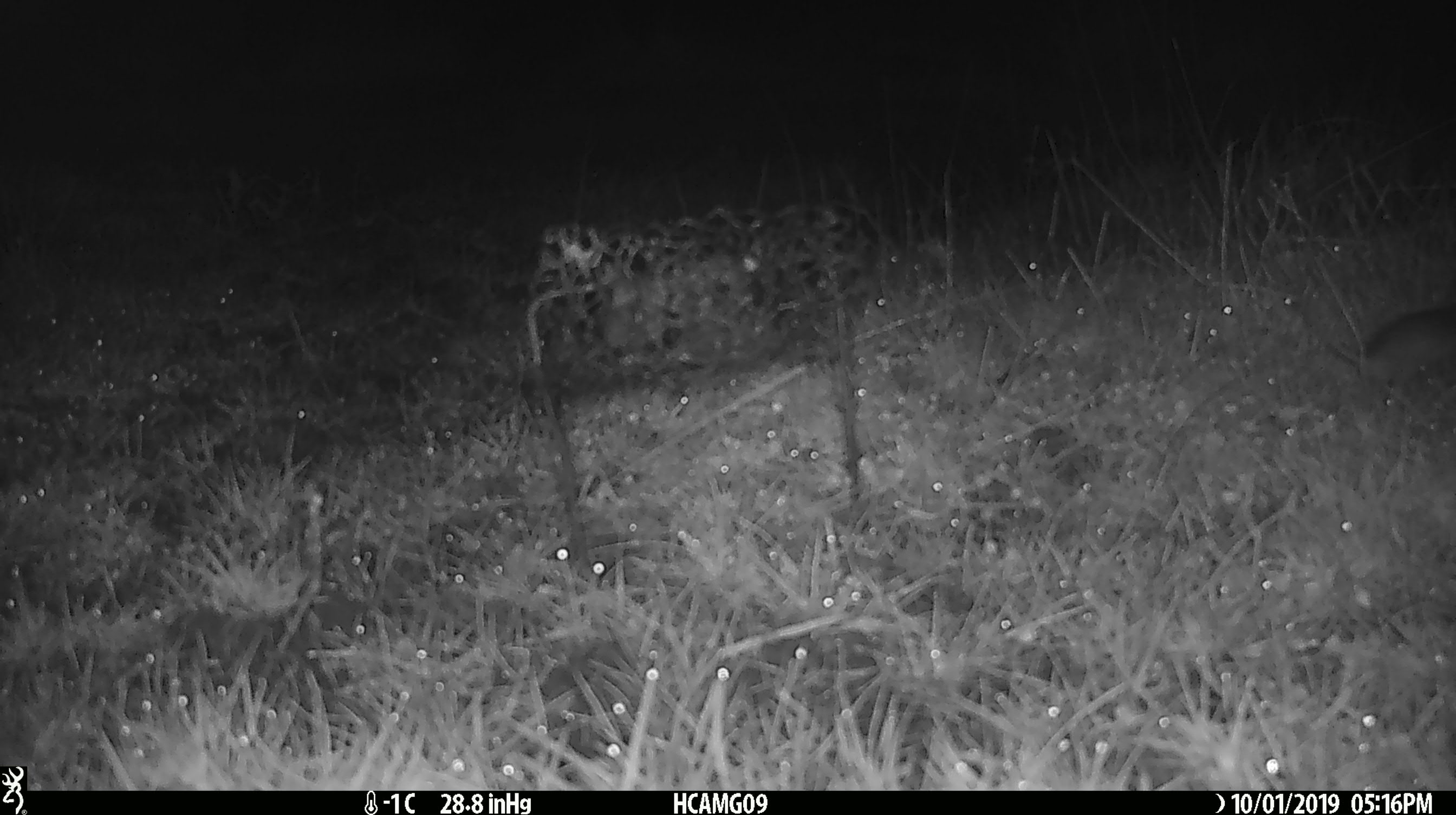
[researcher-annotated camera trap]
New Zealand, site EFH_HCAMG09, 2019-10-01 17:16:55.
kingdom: Animalia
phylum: Chordata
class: Mammalia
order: Rodentia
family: Muridae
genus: Mus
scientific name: Mus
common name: mouse